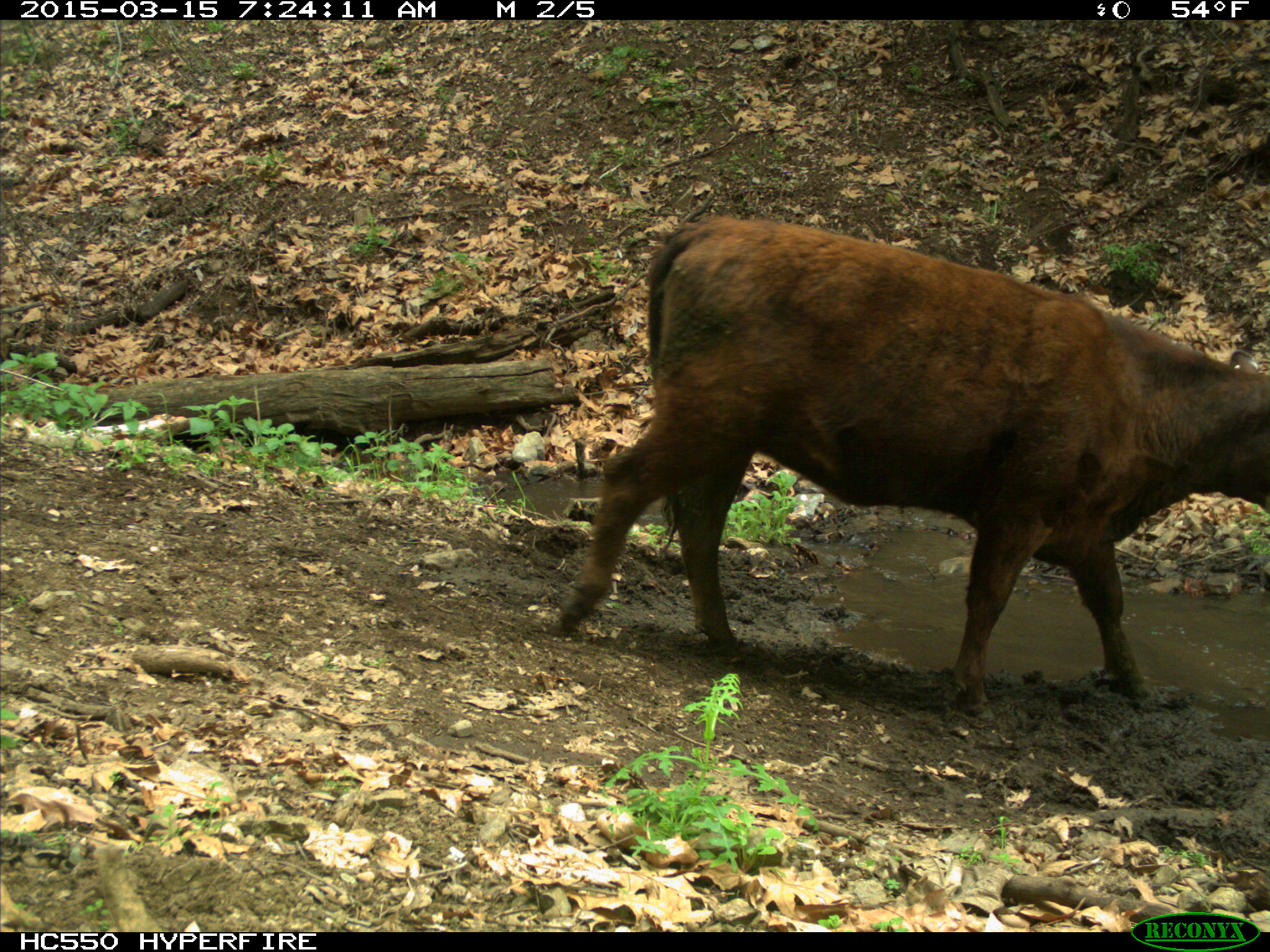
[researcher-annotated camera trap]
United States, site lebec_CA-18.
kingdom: Animalia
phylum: Chordata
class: Mammalia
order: Artiodactyla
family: Bovidae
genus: Bos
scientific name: Bos taurus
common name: domestic cow